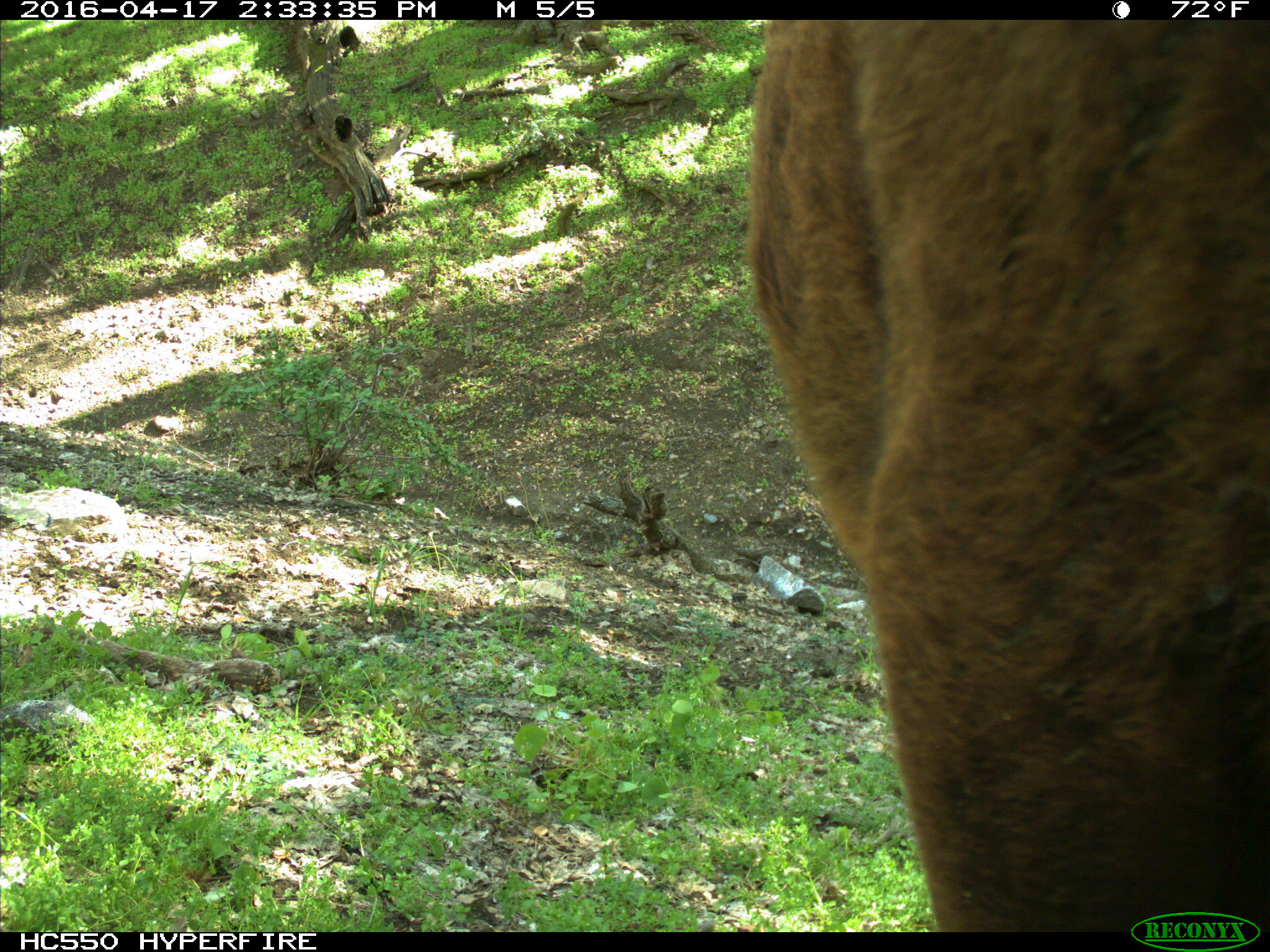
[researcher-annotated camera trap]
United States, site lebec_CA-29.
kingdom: Animalia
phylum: Chordata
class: Mammalia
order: Artiodactyla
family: Bovidae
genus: Bos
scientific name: Bos taurus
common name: domestic cow